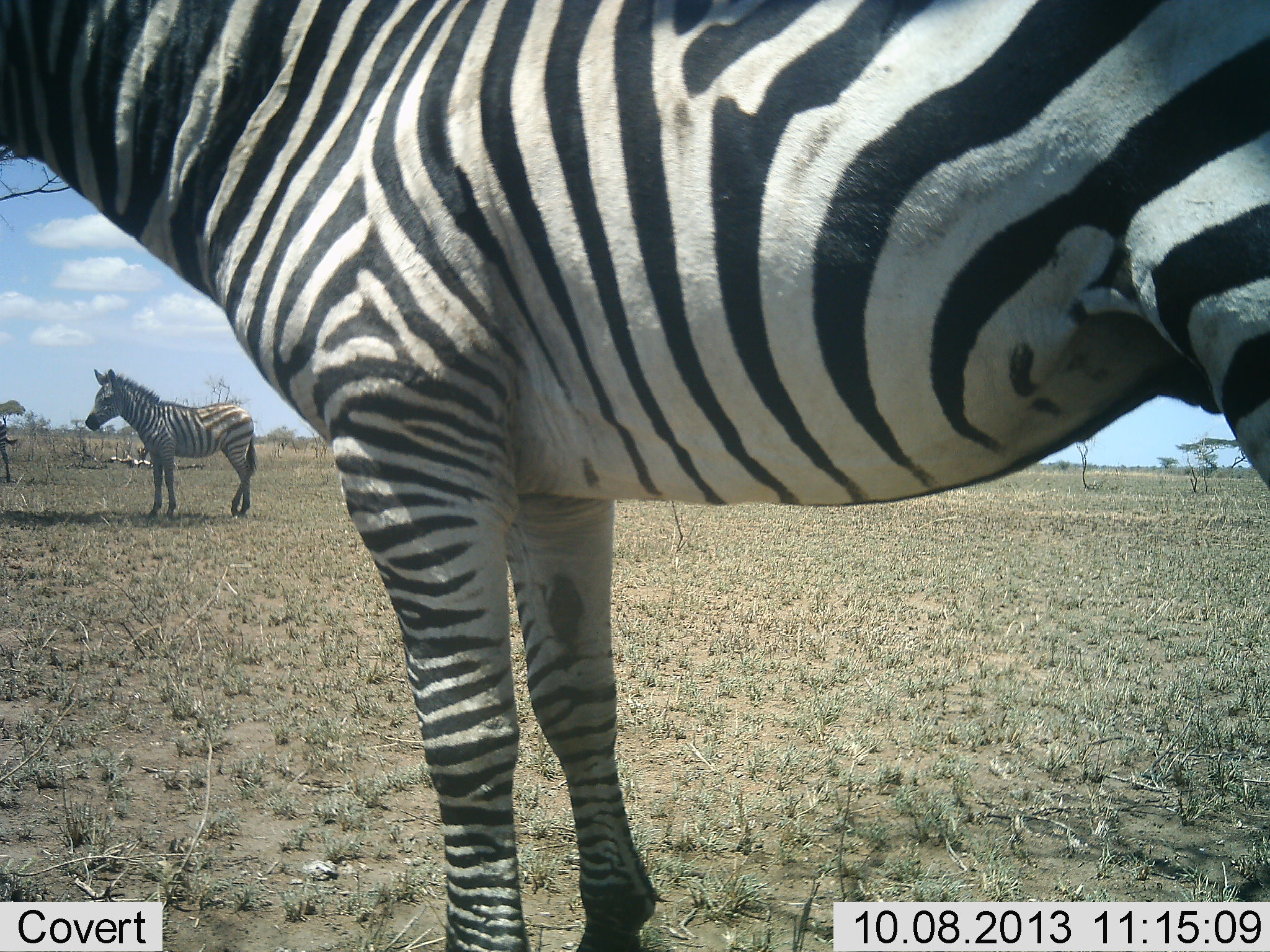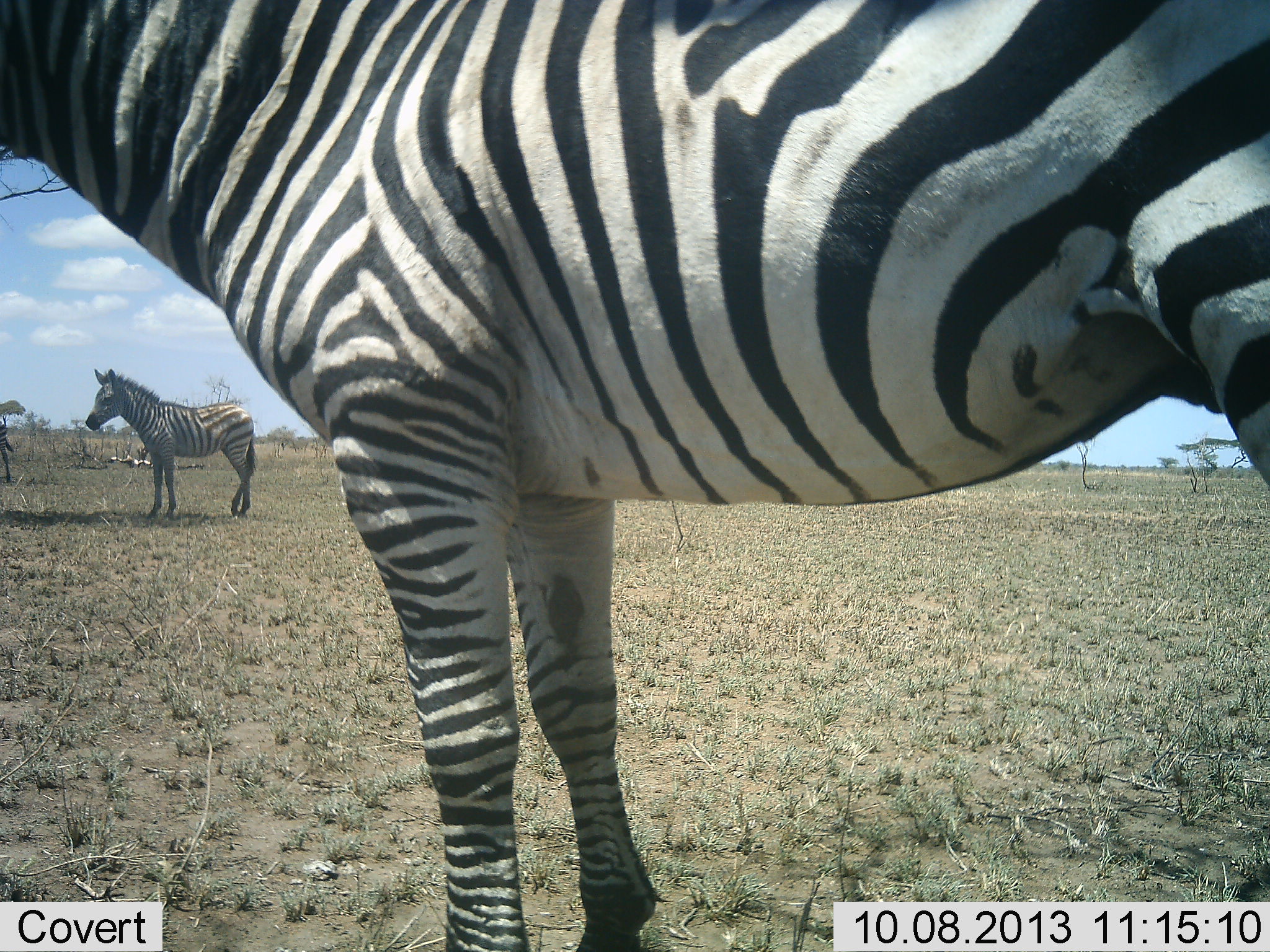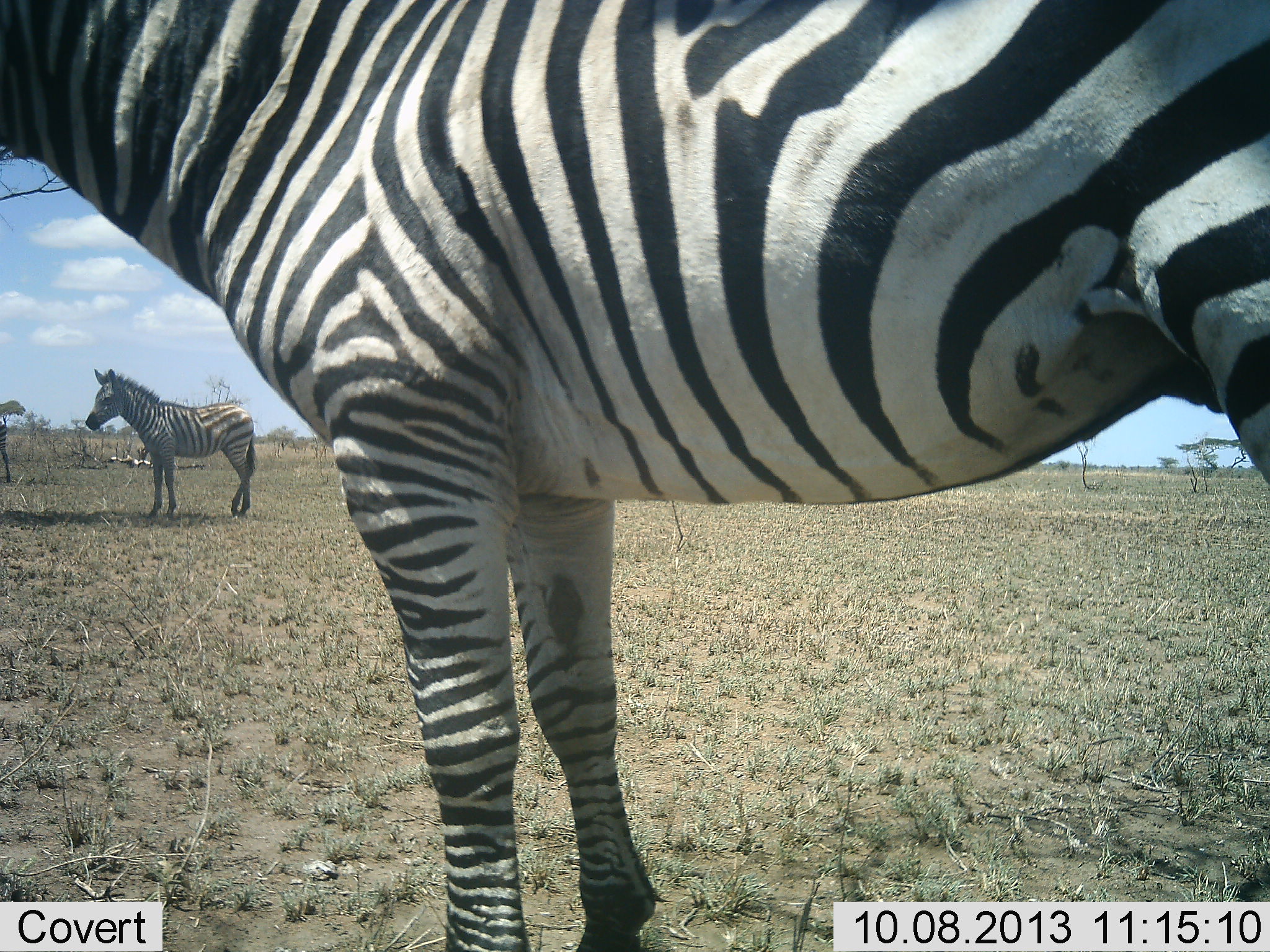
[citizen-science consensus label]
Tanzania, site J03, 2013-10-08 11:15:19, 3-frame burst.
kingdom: Animalia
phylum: Chordata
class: Mammalia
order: Perissodactyla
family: Equidae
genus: Equus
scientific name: Equus quagga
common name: plains zebra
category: zebra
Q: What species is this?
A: Zebra (plains zebra) (Equus quagga).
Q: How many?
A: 3.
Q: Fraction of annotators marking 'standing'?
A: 94%.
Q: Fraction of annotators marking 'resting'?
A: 6%.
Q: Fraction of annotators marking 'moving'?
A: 0%.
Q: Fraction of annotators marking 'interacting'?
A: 0%.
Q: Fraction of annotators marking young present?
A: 6%.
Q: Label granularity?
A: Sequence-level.